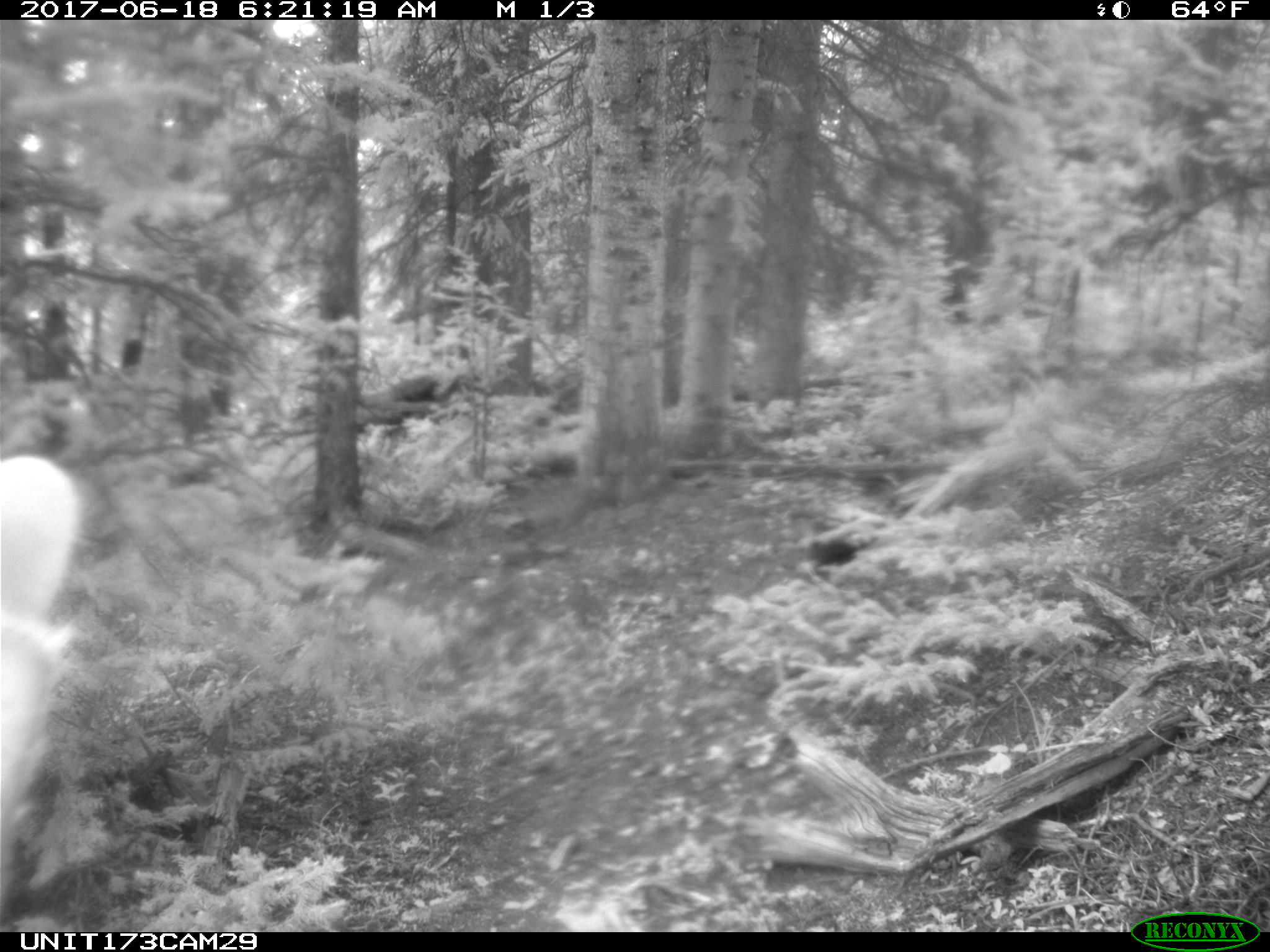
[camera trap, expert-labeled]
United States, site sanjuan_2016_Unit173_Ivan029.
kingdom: Animalia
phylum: Chordata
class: Mammalia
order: Artiodactyla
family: Cervidae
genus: Cervus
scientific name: Cervus elaphus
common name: red deer